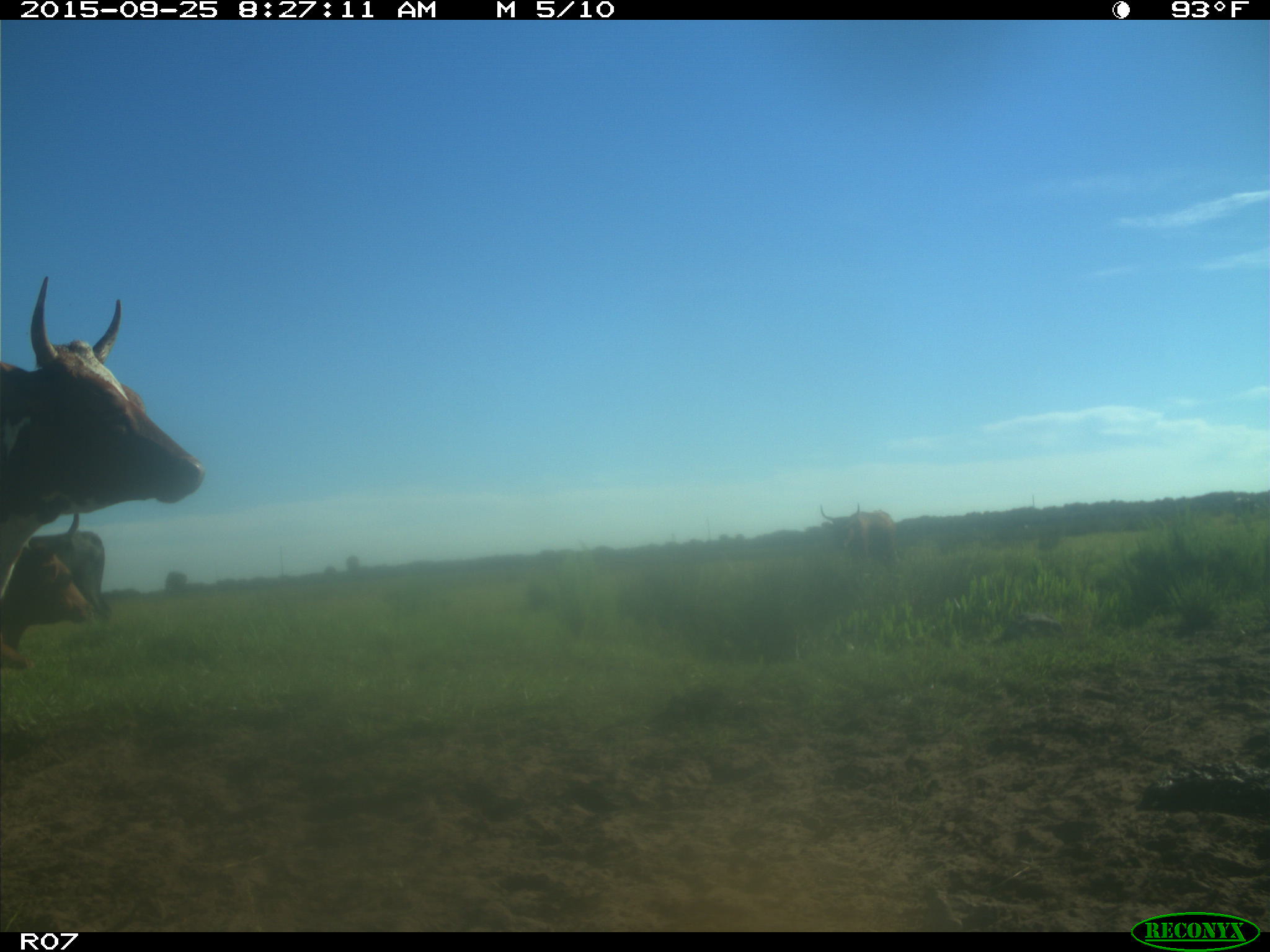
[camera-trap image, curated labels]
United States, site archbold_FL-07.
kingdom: Animalia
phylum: Chordata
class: Mammalia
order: Artiodactyla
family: Bovidae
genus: Bos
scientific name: Bos taurus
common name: domestic cow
Bos taurus (domestic cow).